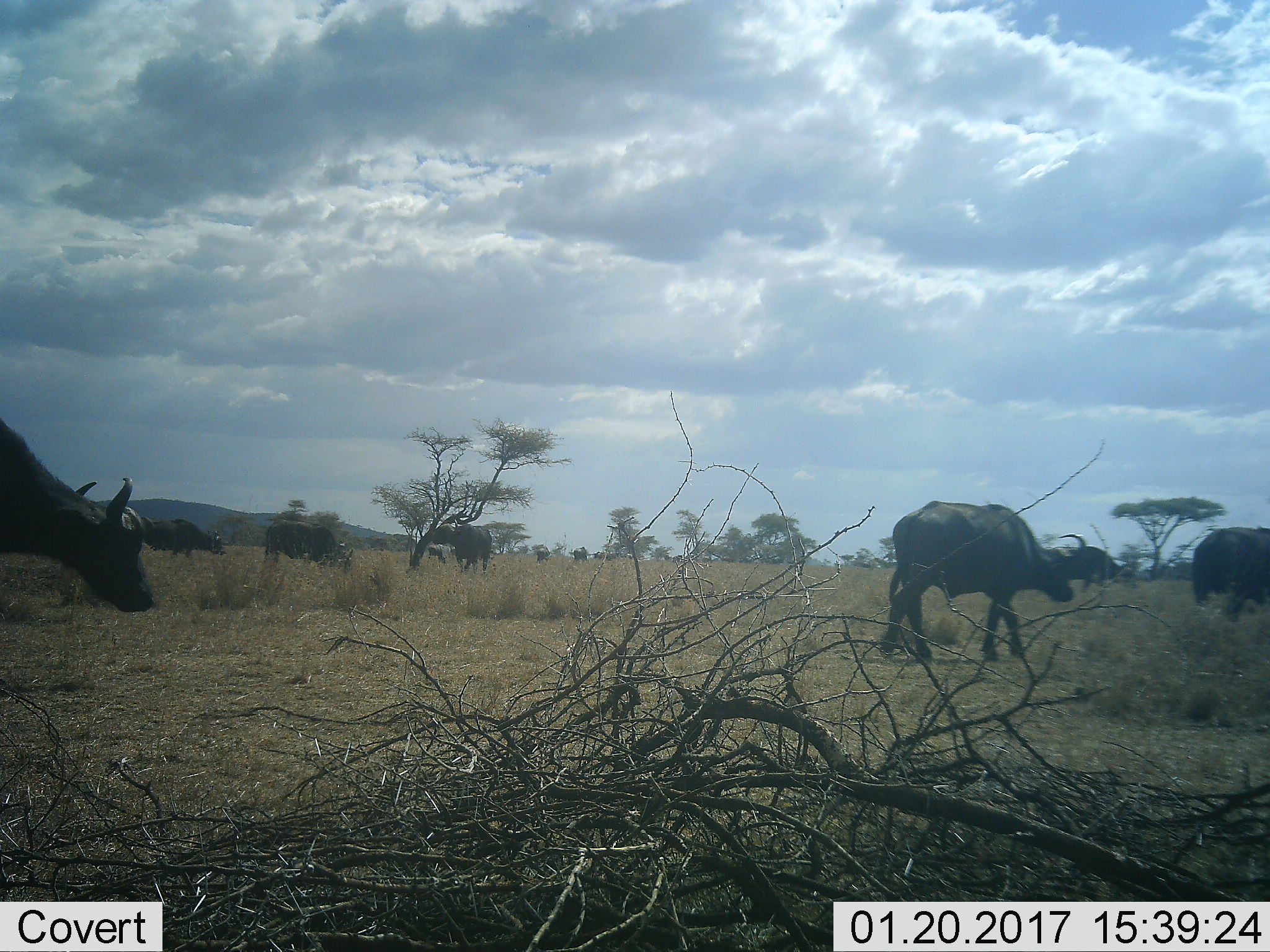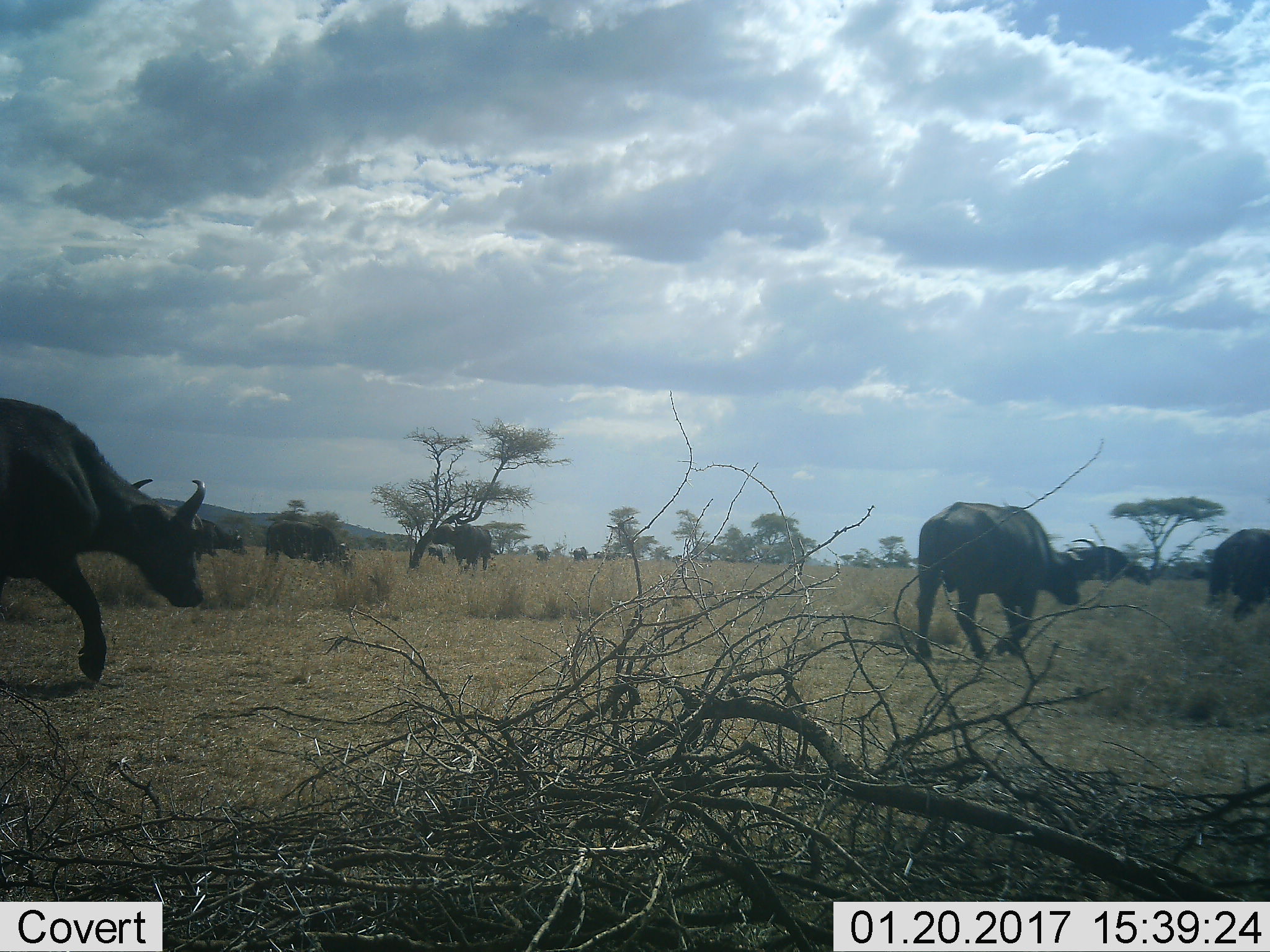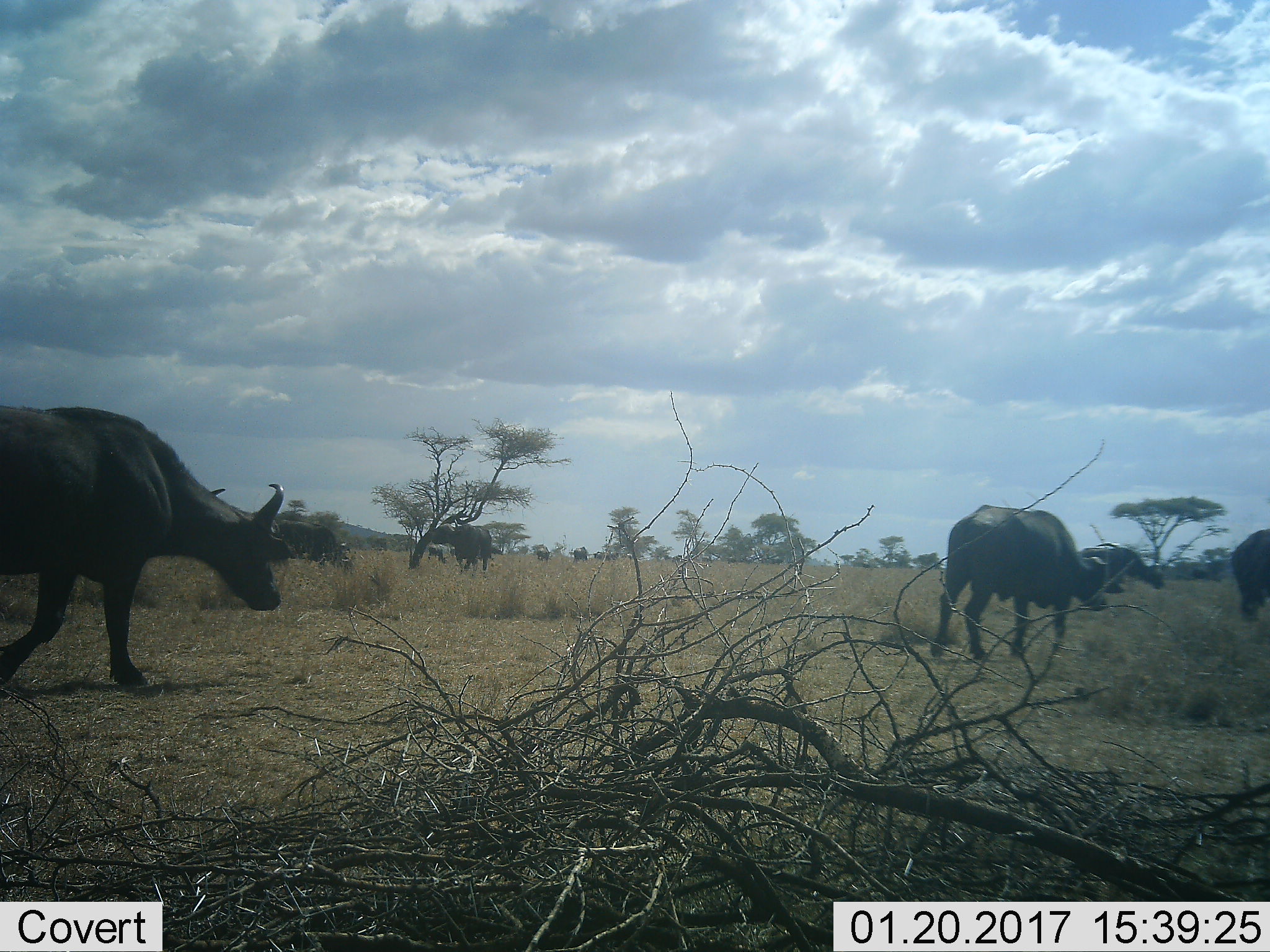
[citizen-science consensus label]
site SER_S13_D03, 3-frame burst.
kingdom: Animalia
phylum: Chordata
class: Mammalia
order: Artiodactyla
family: Bovidae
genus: Syncerus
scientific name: Syncerus caffer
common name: african buffalo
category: buffalo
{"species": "buffalo (african buffalo) (Syncerus caffer)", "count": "9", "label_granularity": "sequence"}